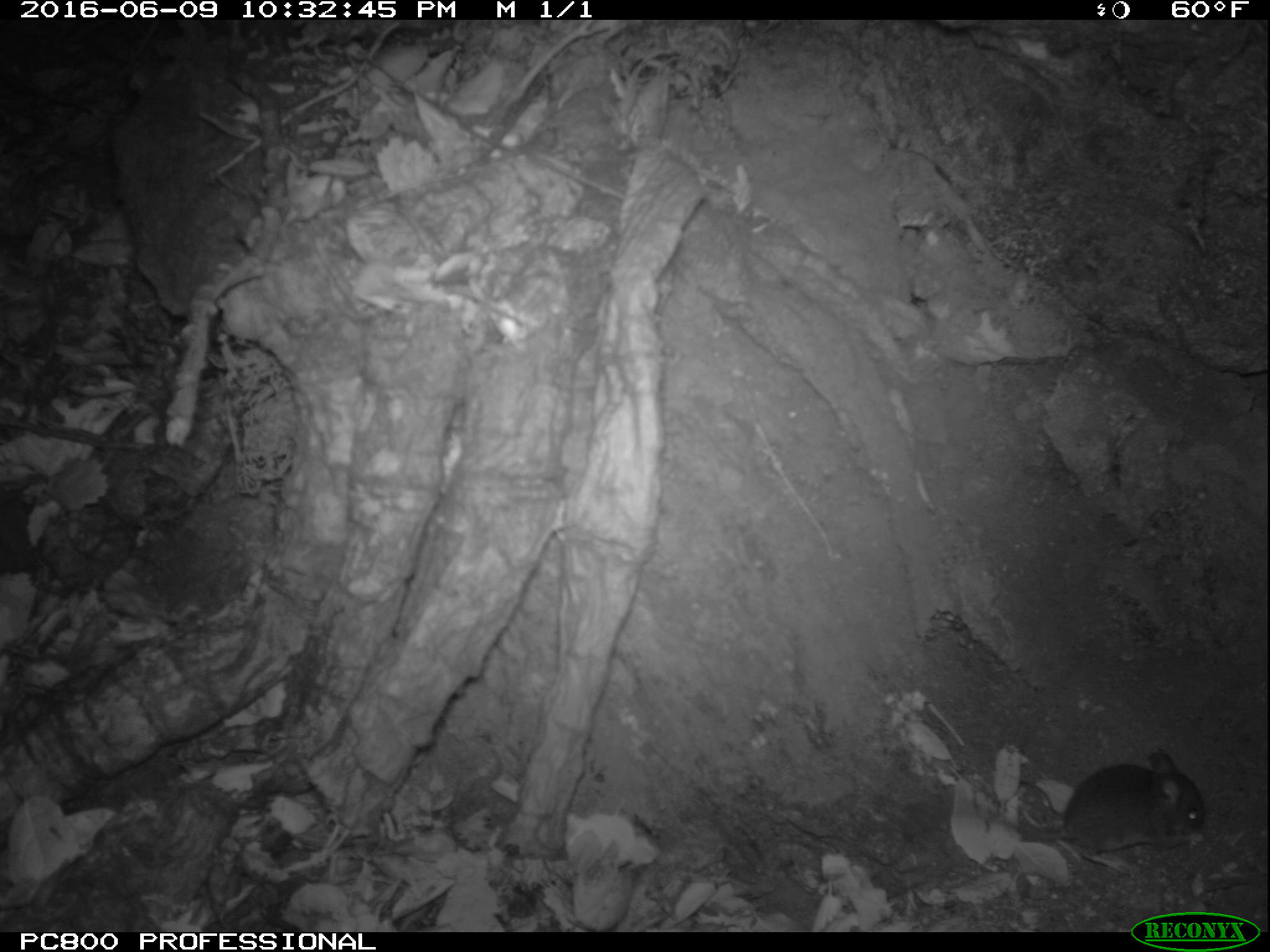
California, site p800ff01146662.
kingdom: Animalia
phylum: Chordata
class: Mammalia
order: Rodentia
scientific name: Rodentia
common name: rodent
Rodent (Rodentia).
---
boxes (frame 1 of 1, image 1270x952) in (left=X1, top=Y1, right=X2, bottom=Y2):
rodent: (left=1006, top=745, right=1206, bottom=848)